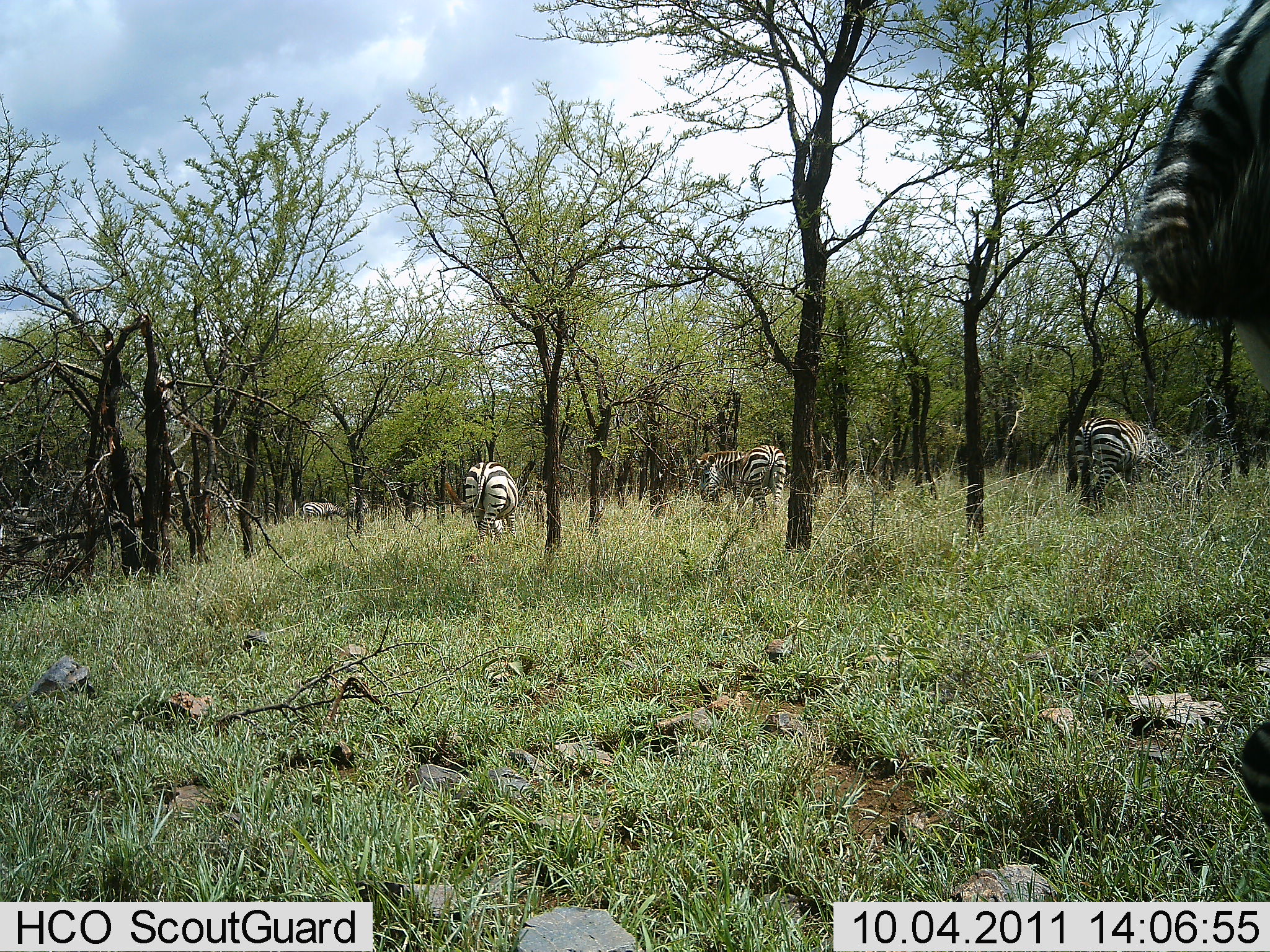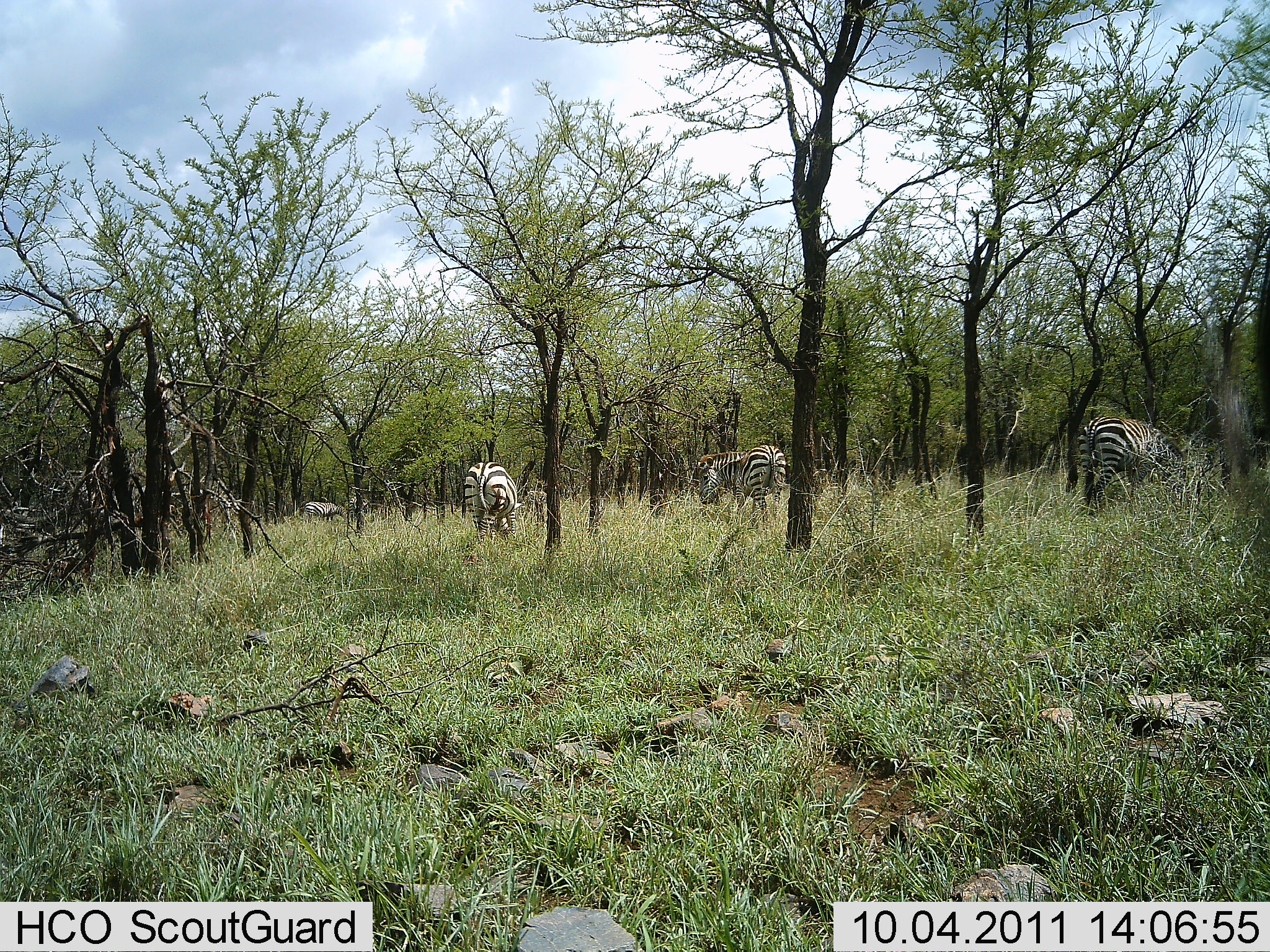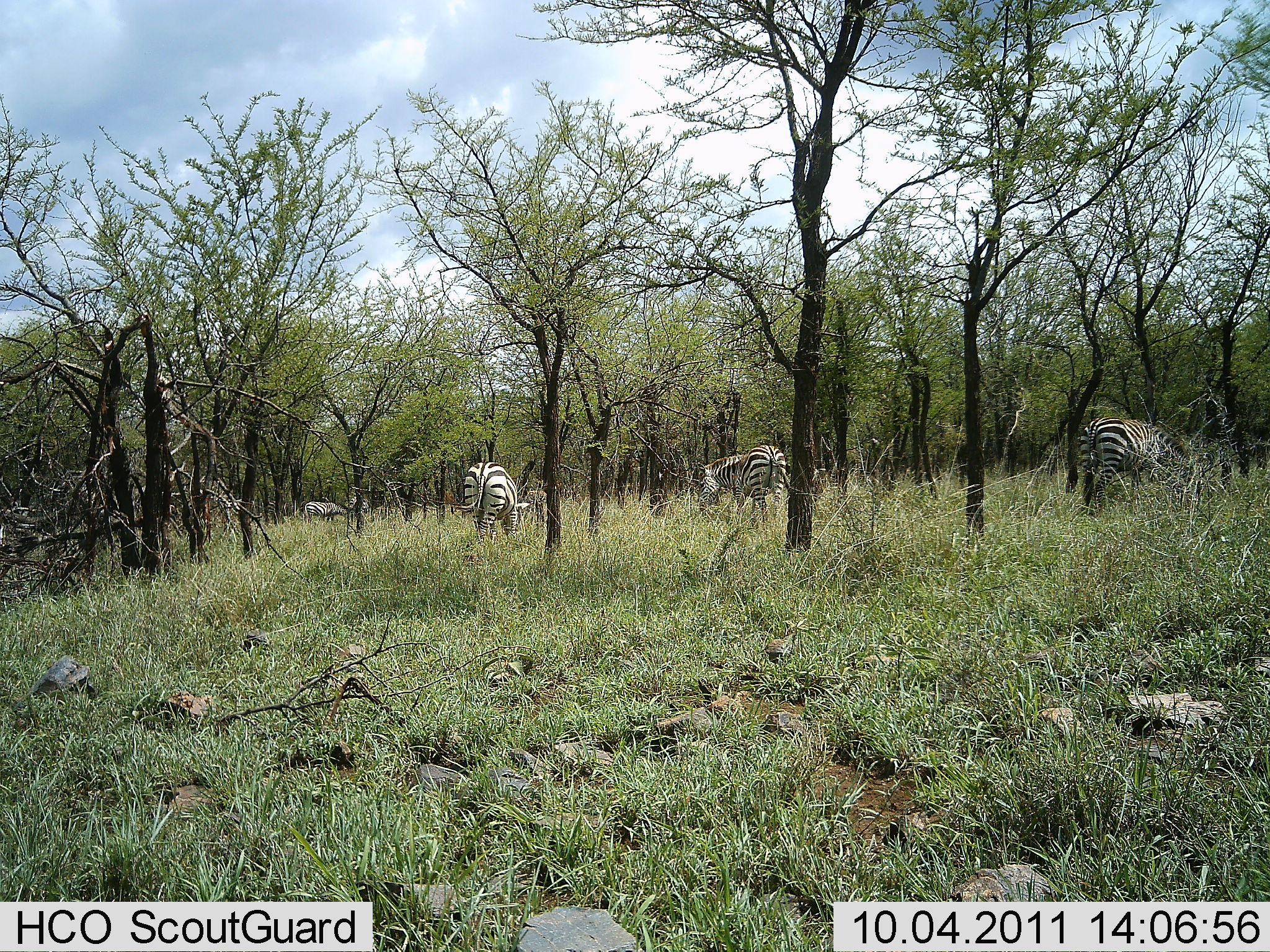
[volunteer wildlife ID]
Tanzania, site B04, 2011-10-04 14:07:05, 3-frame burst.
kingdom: Animalia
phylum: Chordata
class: Mammalia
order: Perissodactyla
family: Equidae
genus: Equus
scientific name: Equus quagga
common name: plains zebra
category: zebra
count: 4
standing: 27%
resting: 0%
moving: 18%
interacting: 0%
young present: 0%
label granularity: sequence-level